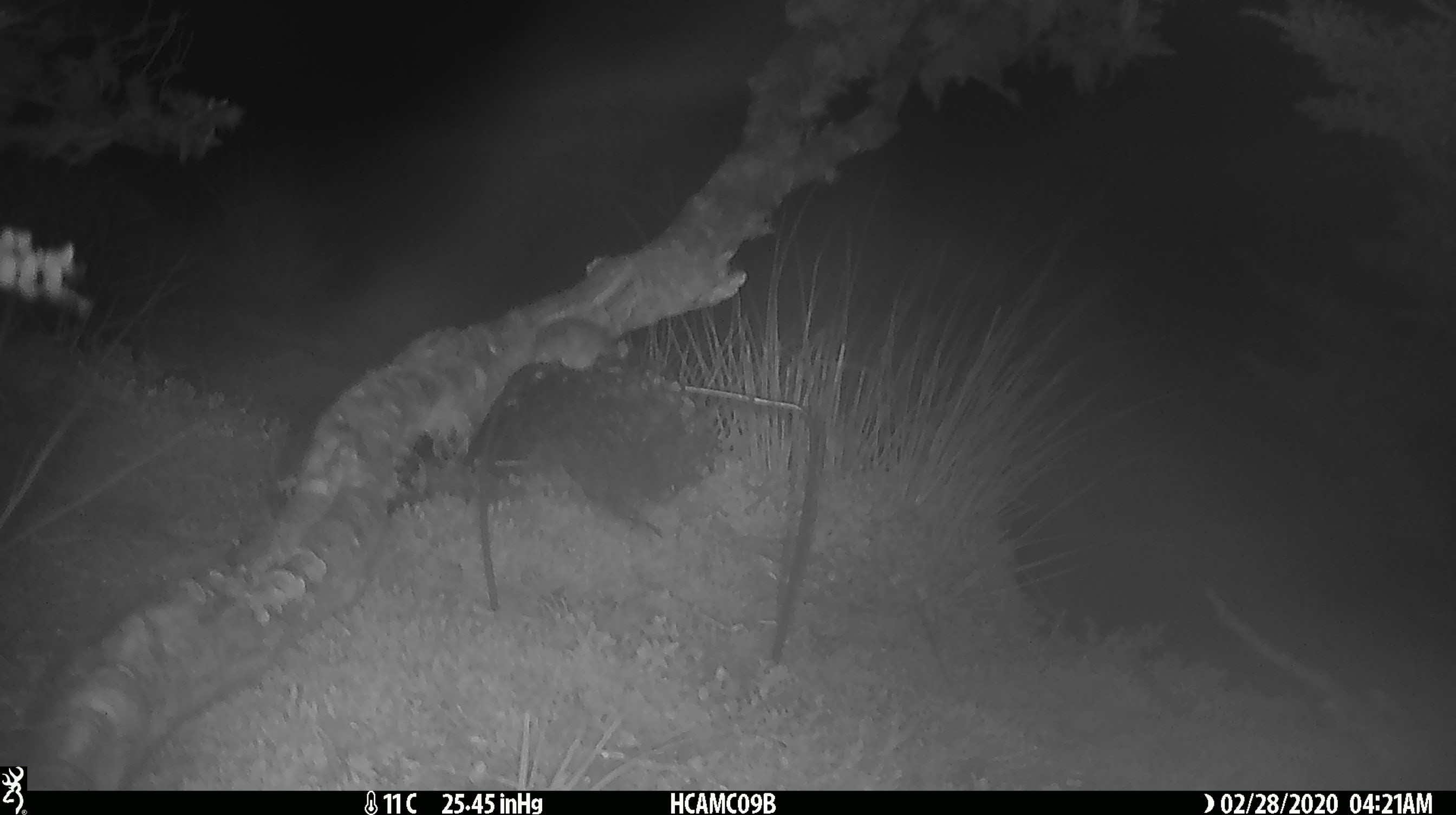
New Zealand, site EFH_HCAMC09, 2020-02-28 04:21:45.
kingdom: Animalia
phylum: Chordata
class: Mammalia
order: Rodentia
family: Muridae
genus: Mus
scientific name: Mus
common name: mouse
Mouse (Mus).